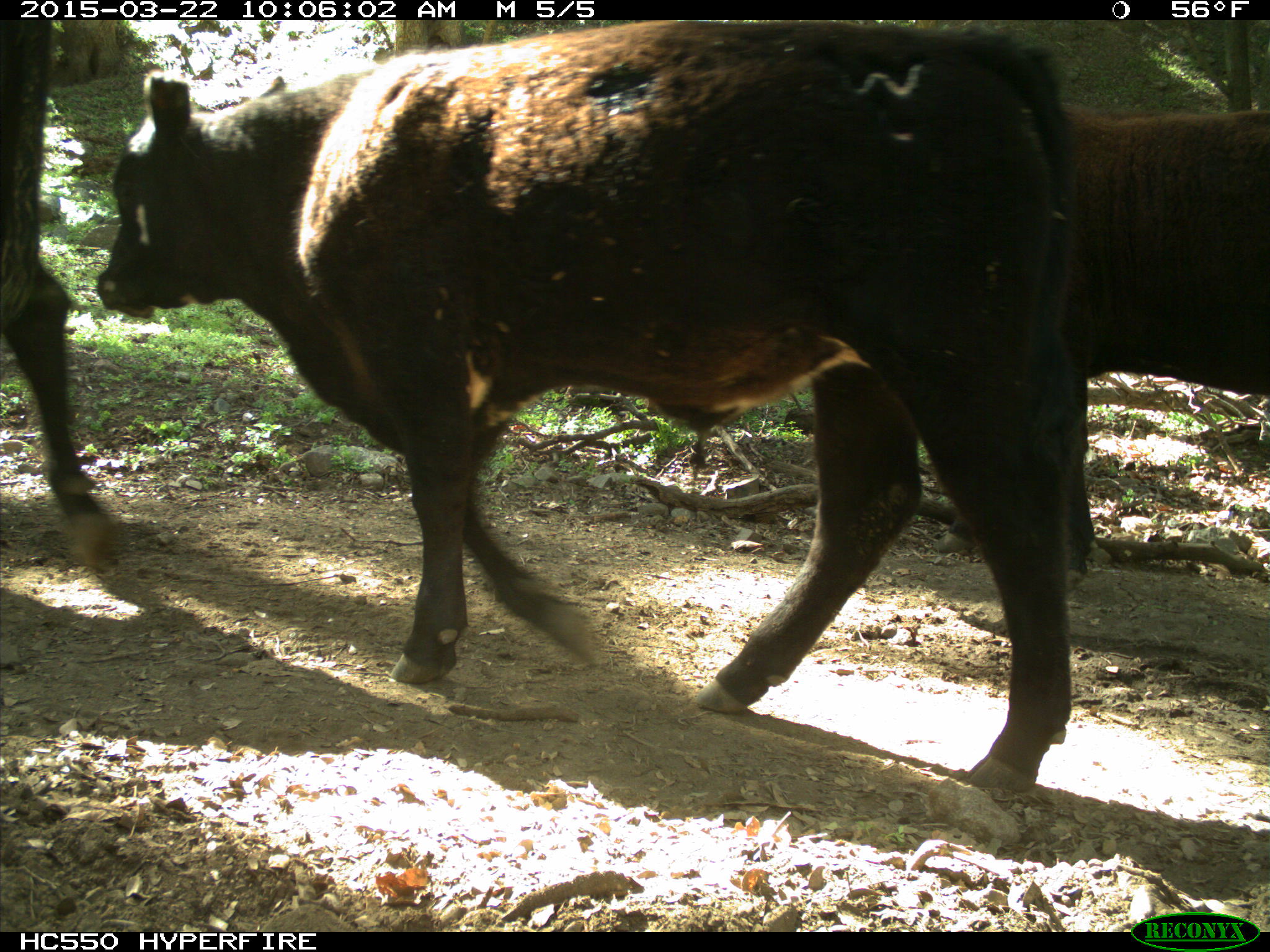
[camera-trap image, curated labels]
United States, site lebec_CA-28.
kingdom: Animalia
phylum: Chordata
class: Mammalia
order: Artiodactyla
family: Bovidae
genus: Bos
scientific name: Bos taurus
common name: domestic cow